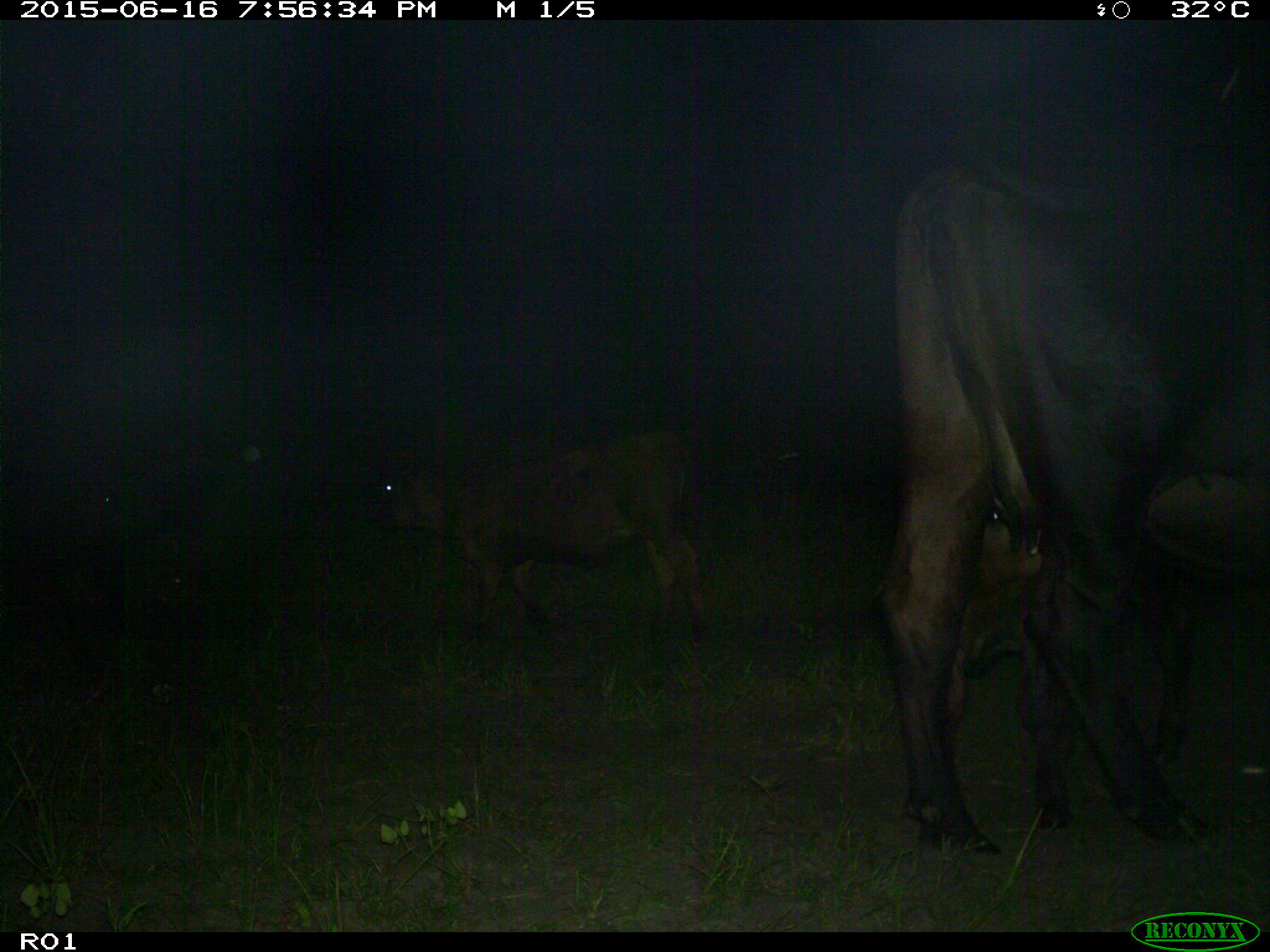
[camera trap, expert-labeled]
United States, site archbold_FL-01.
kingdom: Animalia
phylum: Chordata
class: Mammalia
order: Artiodactyla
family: Bovidae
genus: Bos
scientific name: Bos taurus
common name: domestic cow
Bos taurus (domestic cow).